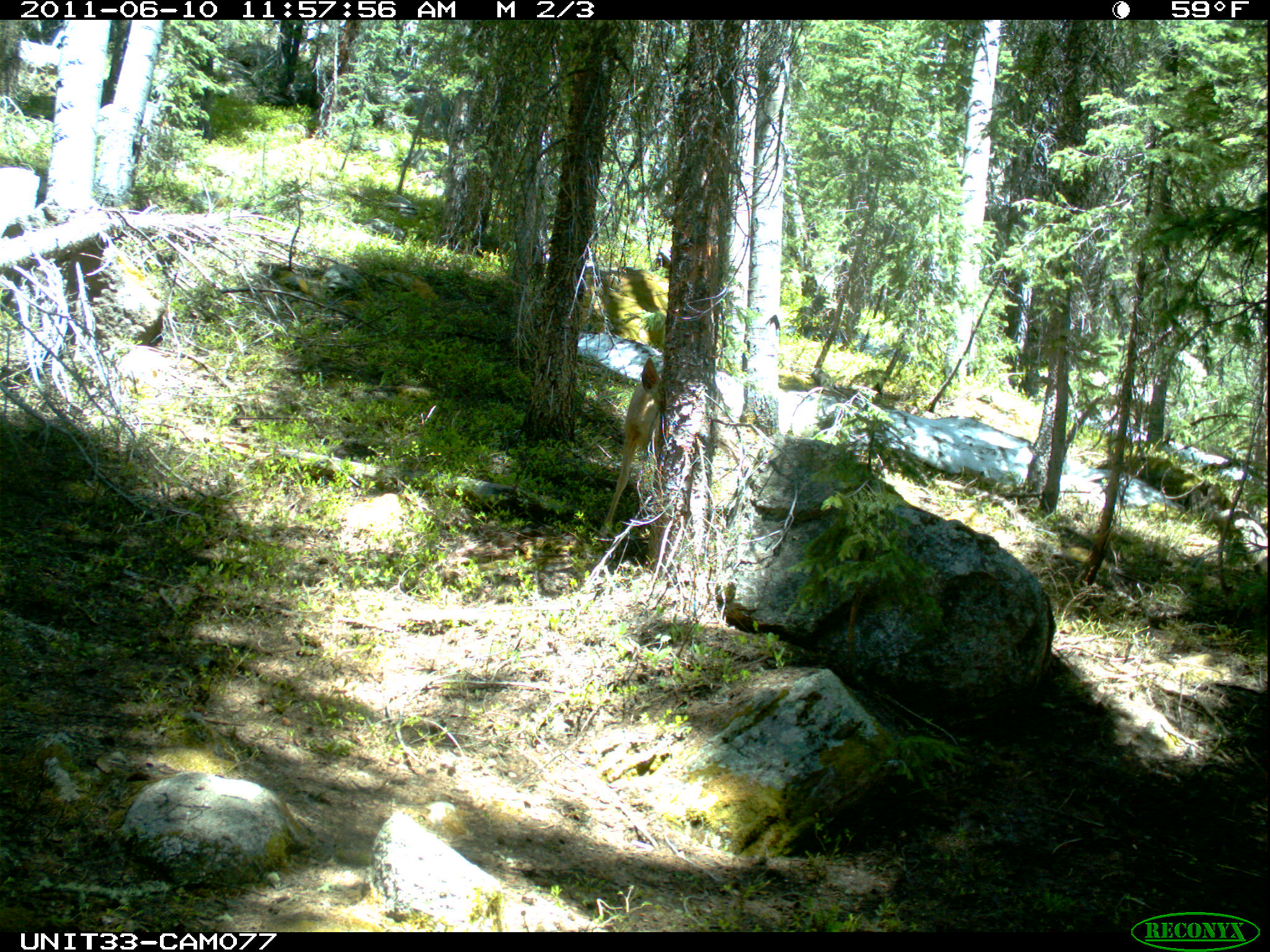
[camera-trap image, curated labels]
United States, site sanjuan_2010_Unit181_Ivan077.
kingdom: Animalia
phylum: Chordata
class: Mammalia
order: Artiodactyla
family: Cervidae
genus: Odocoileus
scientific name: Odocoileus hemionus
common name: mule deer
Odocoileus hemionus (mule deer).